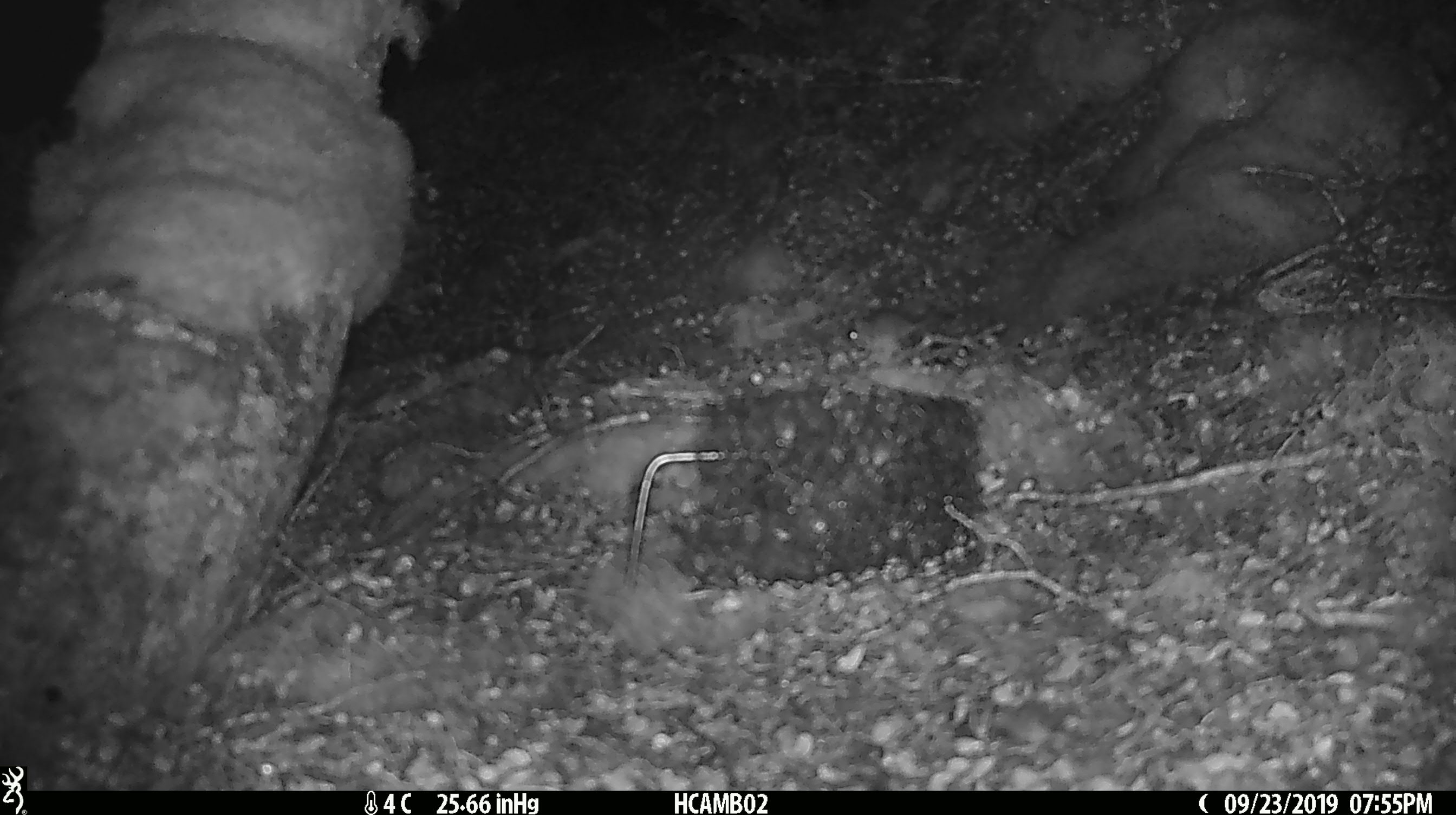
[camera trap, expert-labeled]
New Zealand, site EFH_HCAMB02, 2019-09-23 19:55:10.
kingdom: Animalia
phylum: Chordata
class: Mammalia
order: Rodentia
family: Muridae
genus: Mus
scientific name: Mus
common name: mouse